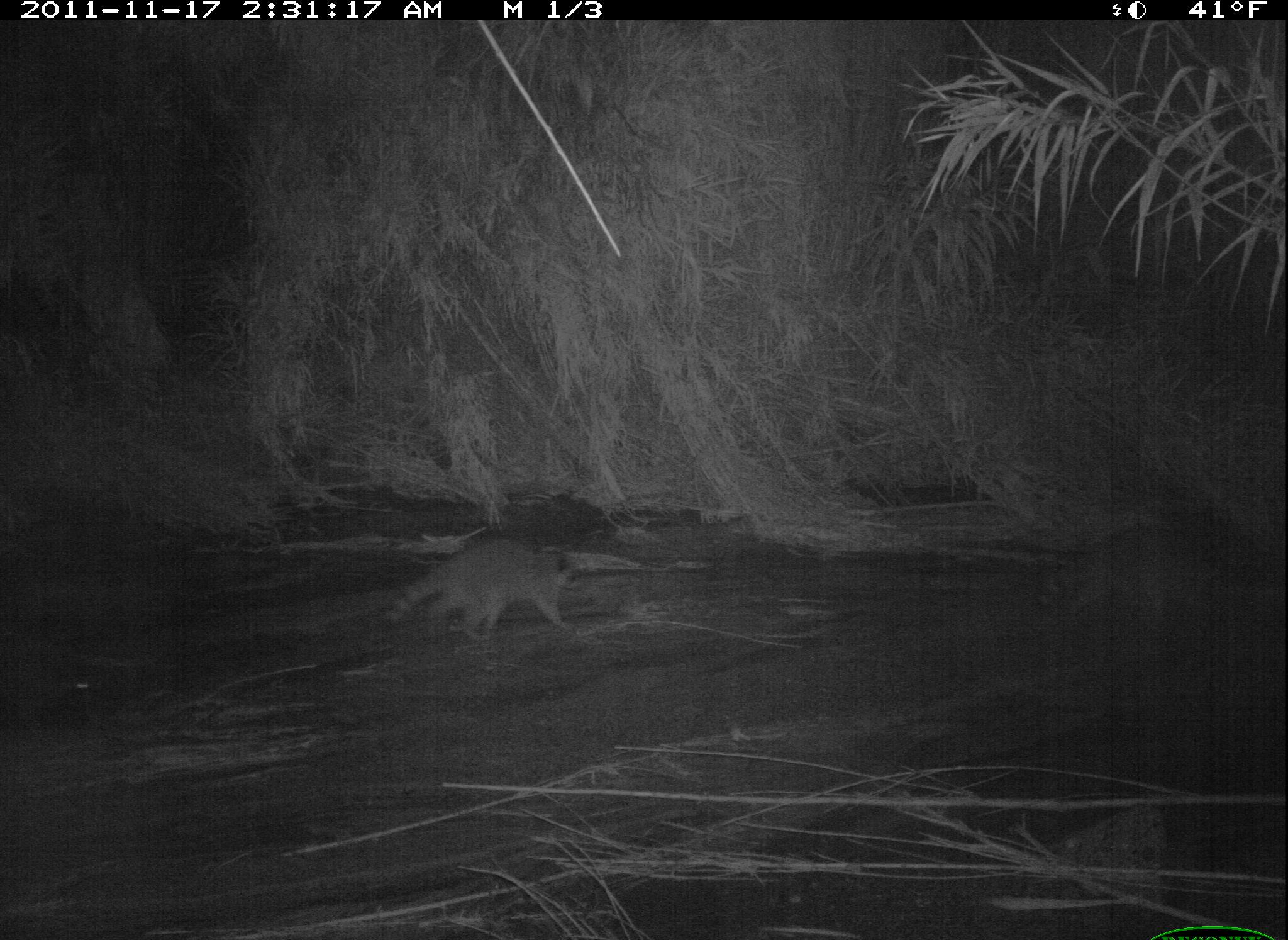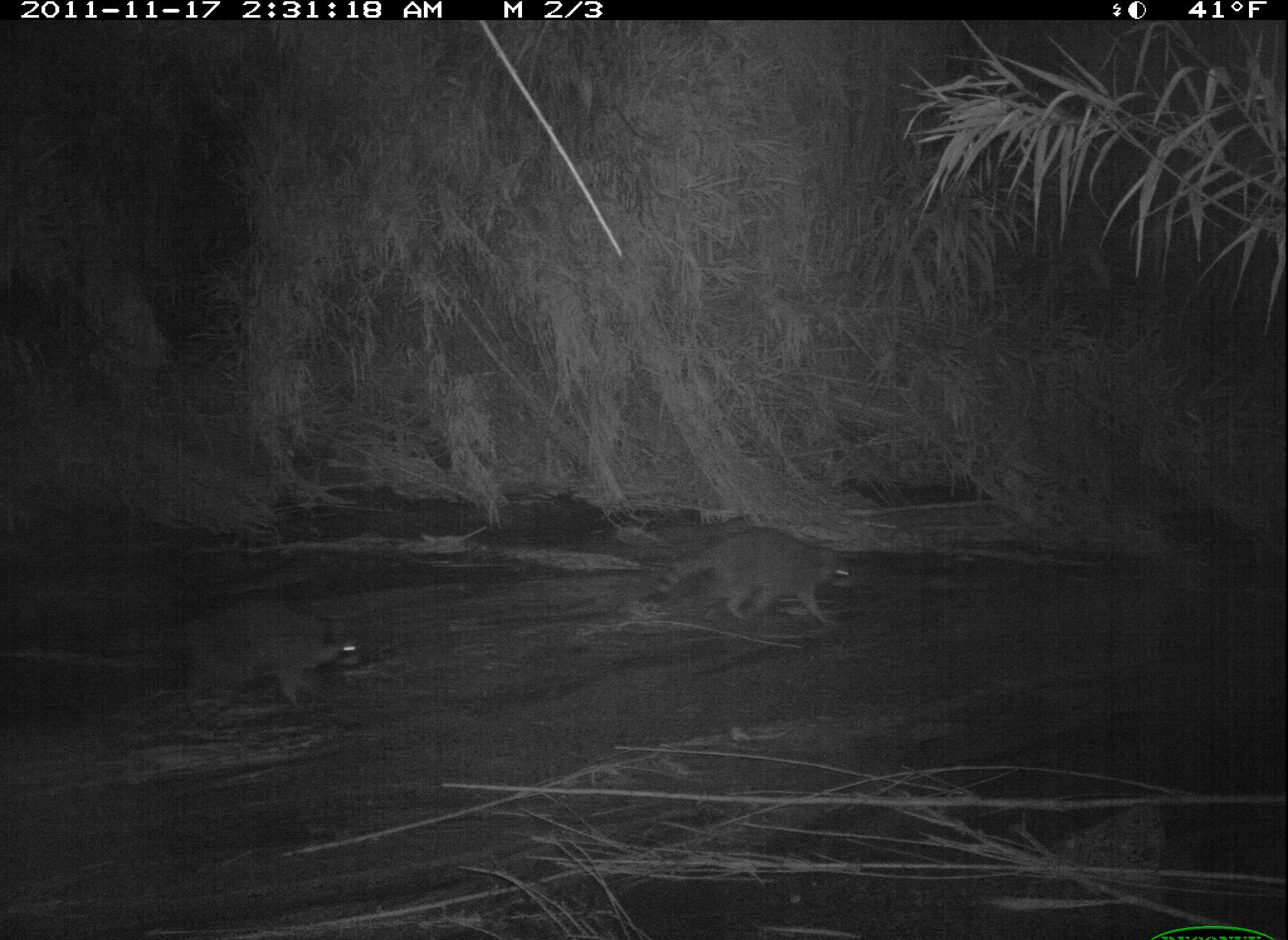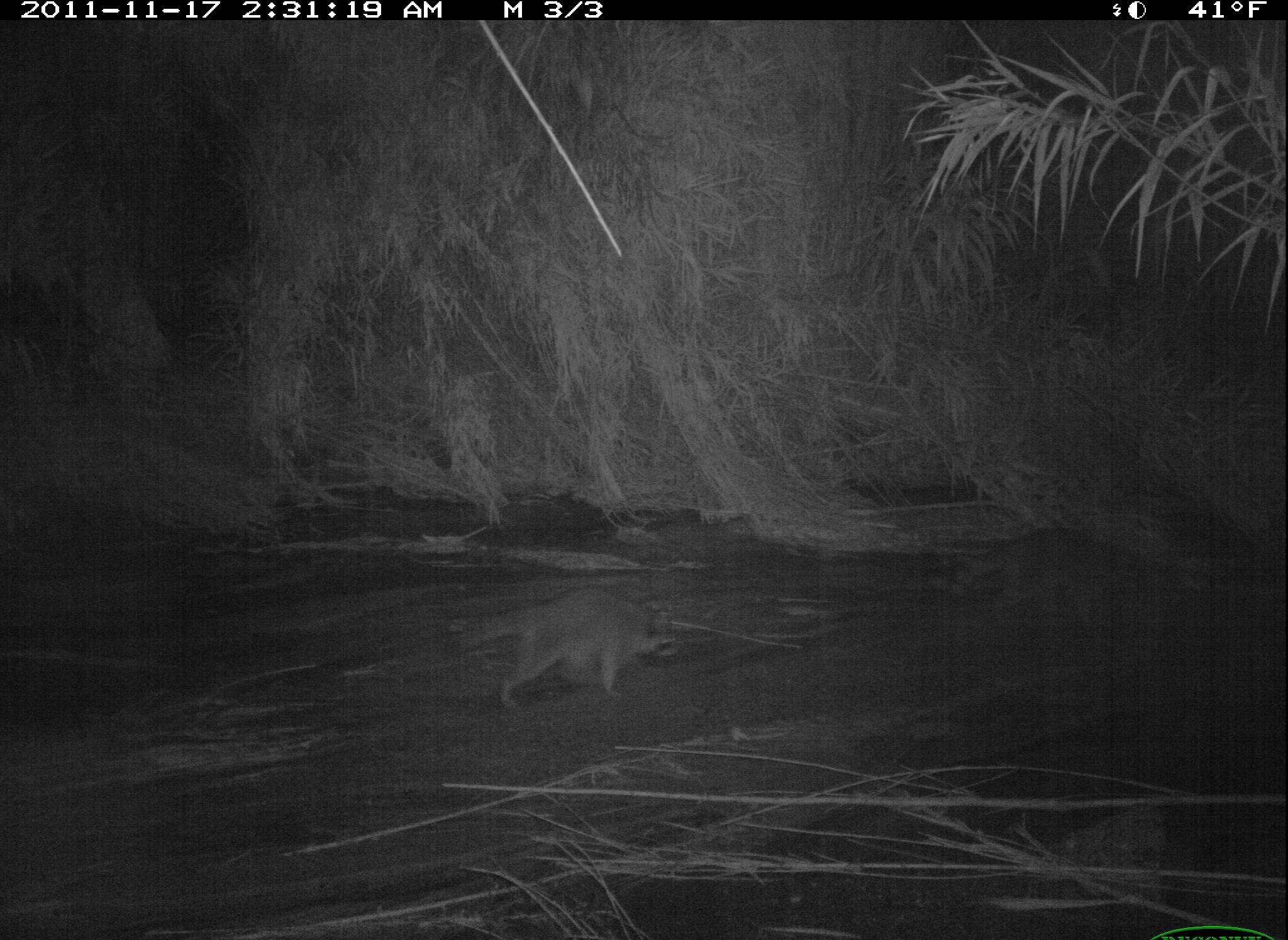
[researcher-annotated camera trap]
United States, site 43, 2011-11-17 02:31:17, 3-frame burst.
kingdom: Animalia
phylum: Chordata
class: Mammalia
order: Carnivora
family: Procyonidae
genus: Procyon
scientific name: Procyon lotor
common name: raccoon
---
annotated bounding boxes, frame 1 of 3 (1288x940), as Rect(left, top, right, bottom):
raccoon: Rect(372, 517, 599, 664)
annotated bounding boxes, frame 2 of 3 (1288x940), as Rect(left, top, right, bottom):
raccoon: Rect(137, 591, 390, 722); Rect(642, 520, 861, 643)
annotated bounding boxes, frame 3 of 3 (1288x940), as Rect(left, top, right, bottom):
raccoon: Rect(423, 583, 692, 726)